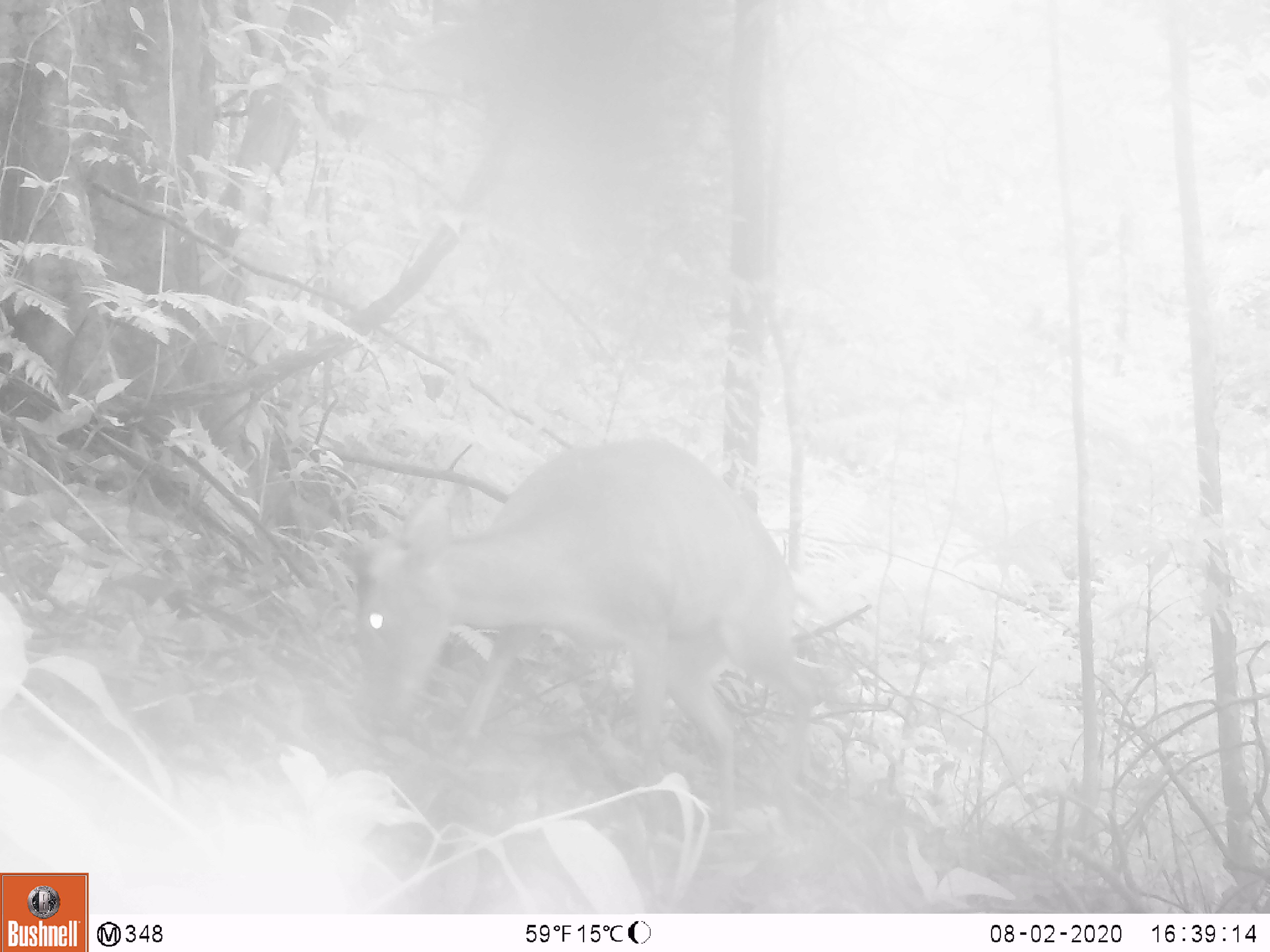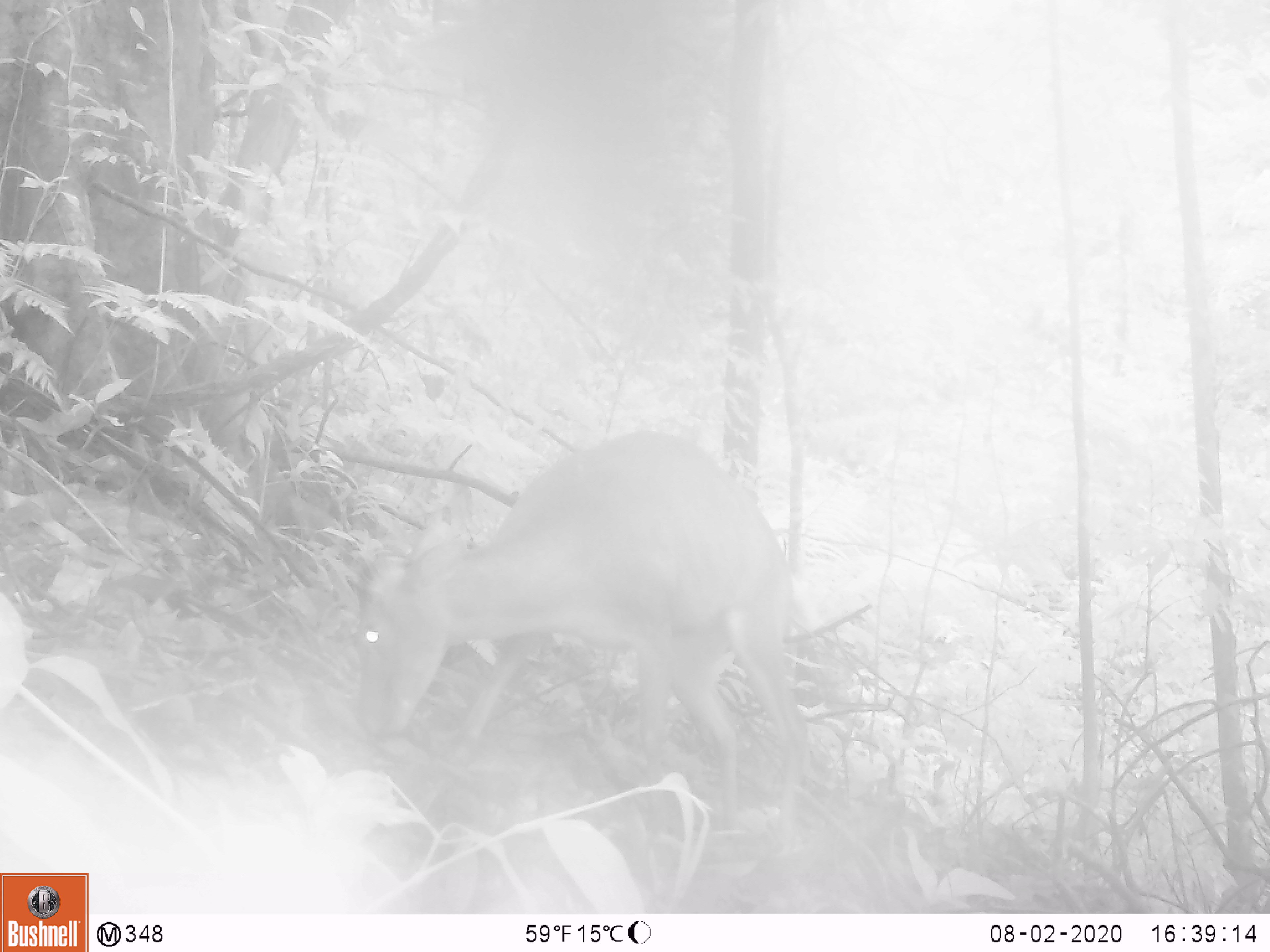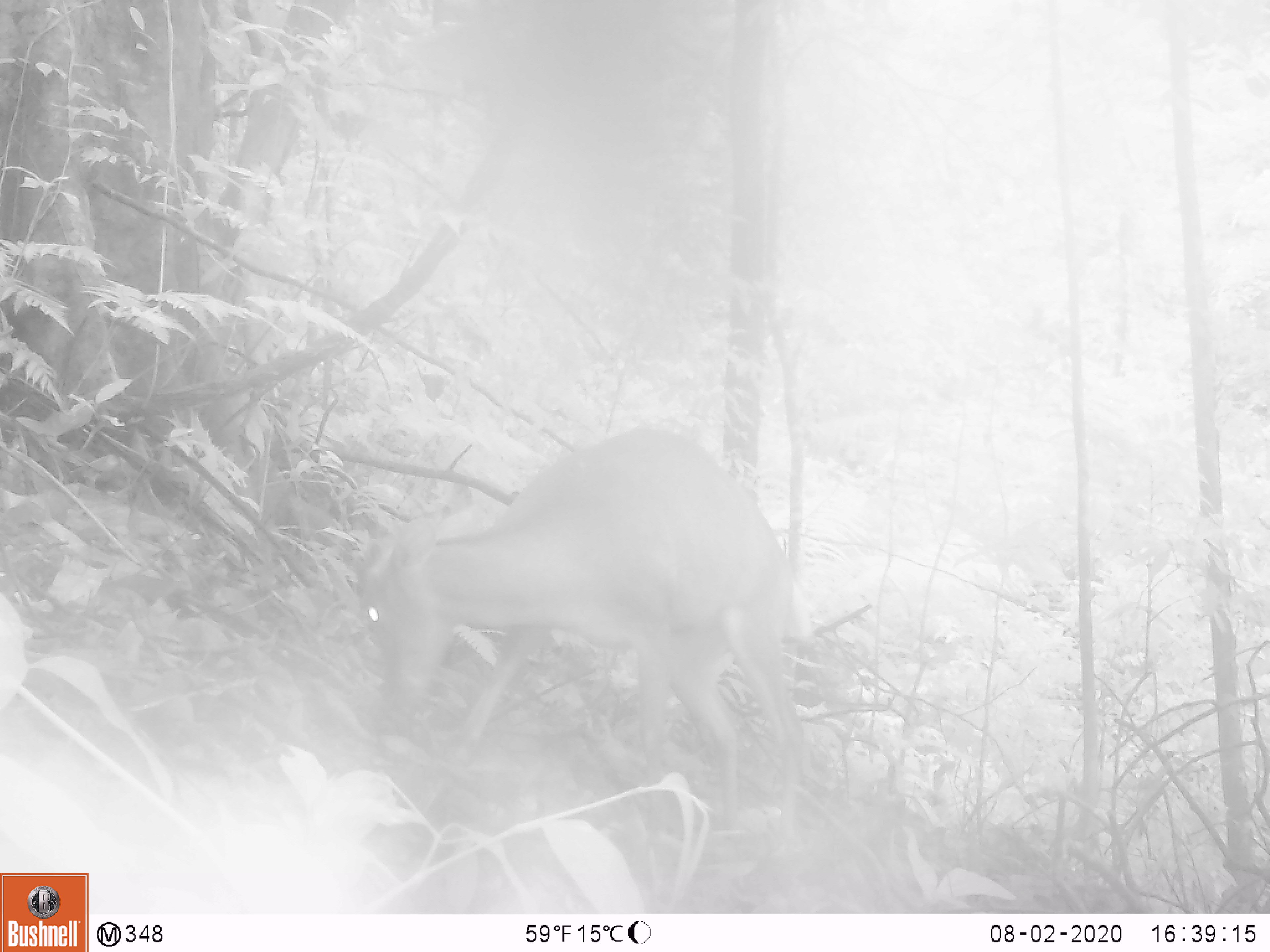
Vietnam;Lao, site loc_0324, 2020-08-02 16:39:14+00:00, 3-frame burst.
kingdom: Animalia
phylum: Chordata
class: Mammalia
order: Artiodactyla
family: Cervidae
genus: Muntiacus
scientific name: Muntiacus rooseveltorum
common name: roosevelt's muntjac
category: roosevelts muntjac group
Roosevelts muntjac group (roosevelt's muntjac) (Muntiacus rooseveltorum). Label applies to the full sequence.